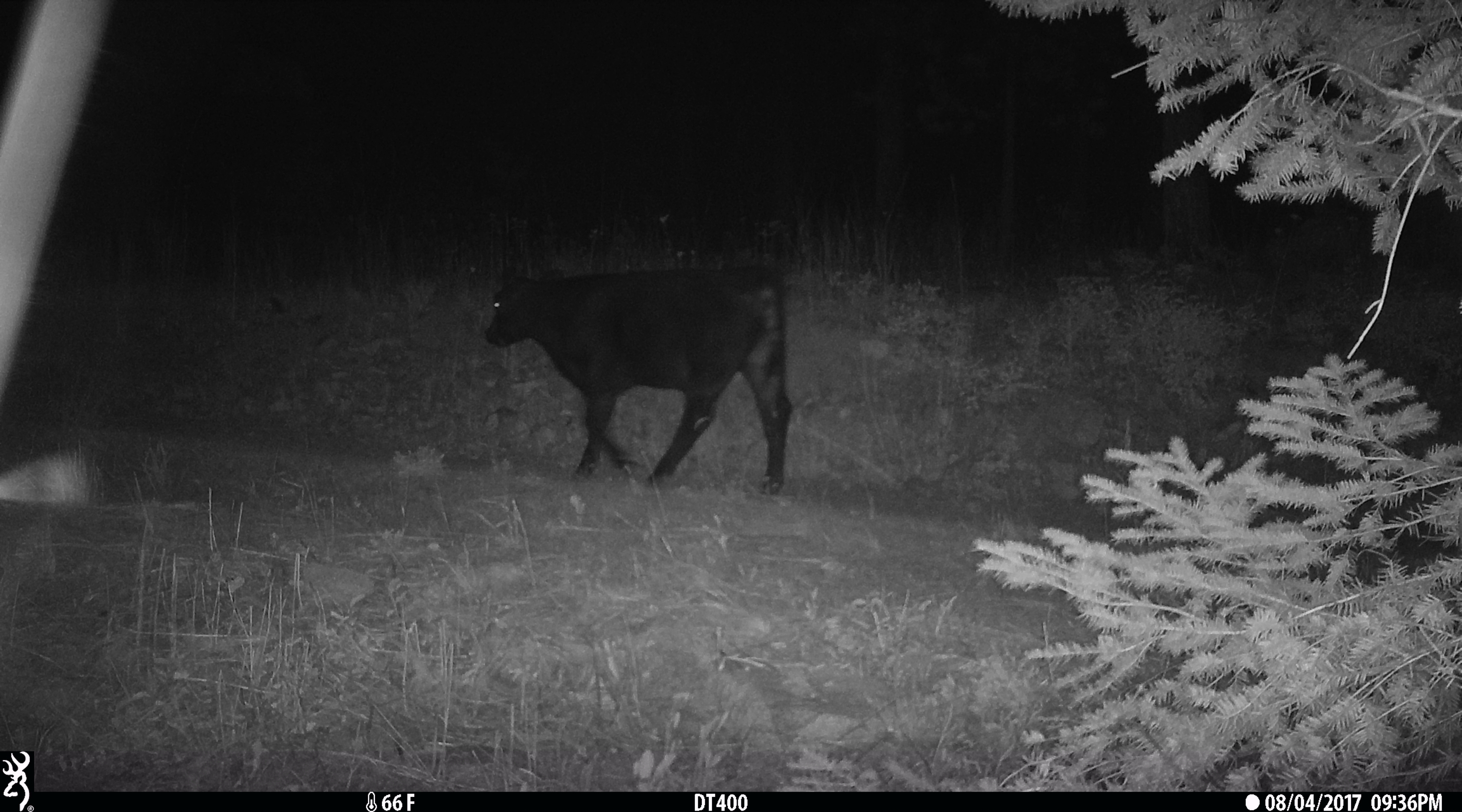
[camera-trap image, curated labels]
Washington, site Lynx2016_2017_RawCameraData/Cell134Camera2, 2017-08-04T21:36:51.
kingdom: Animalia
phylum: Chordata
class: Mammalia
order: Artiodactyla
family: Bovidae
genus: Bos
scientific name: Bos taurus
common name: domestic cattle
Domestic cattle (Bos taurus). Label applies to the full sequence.